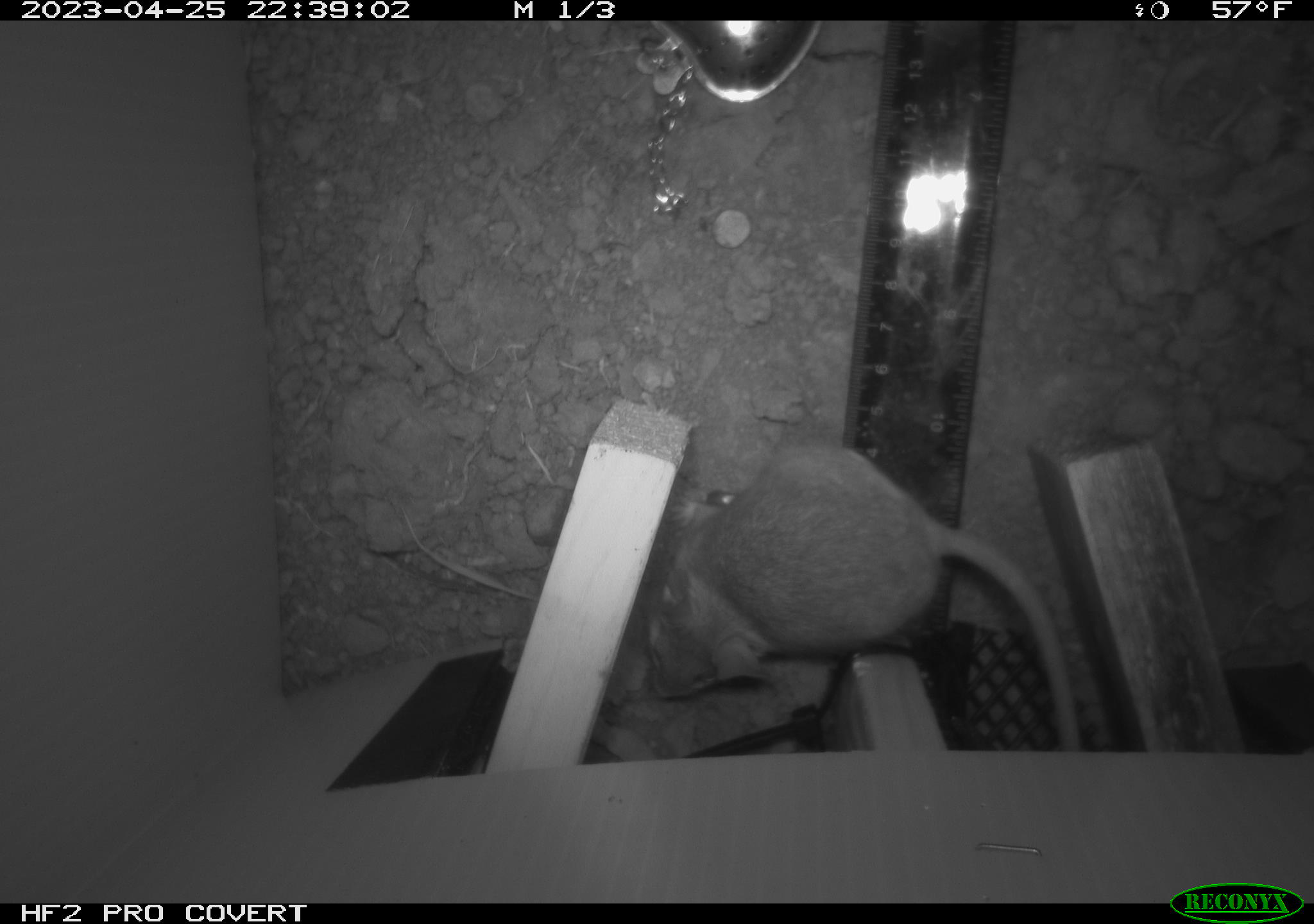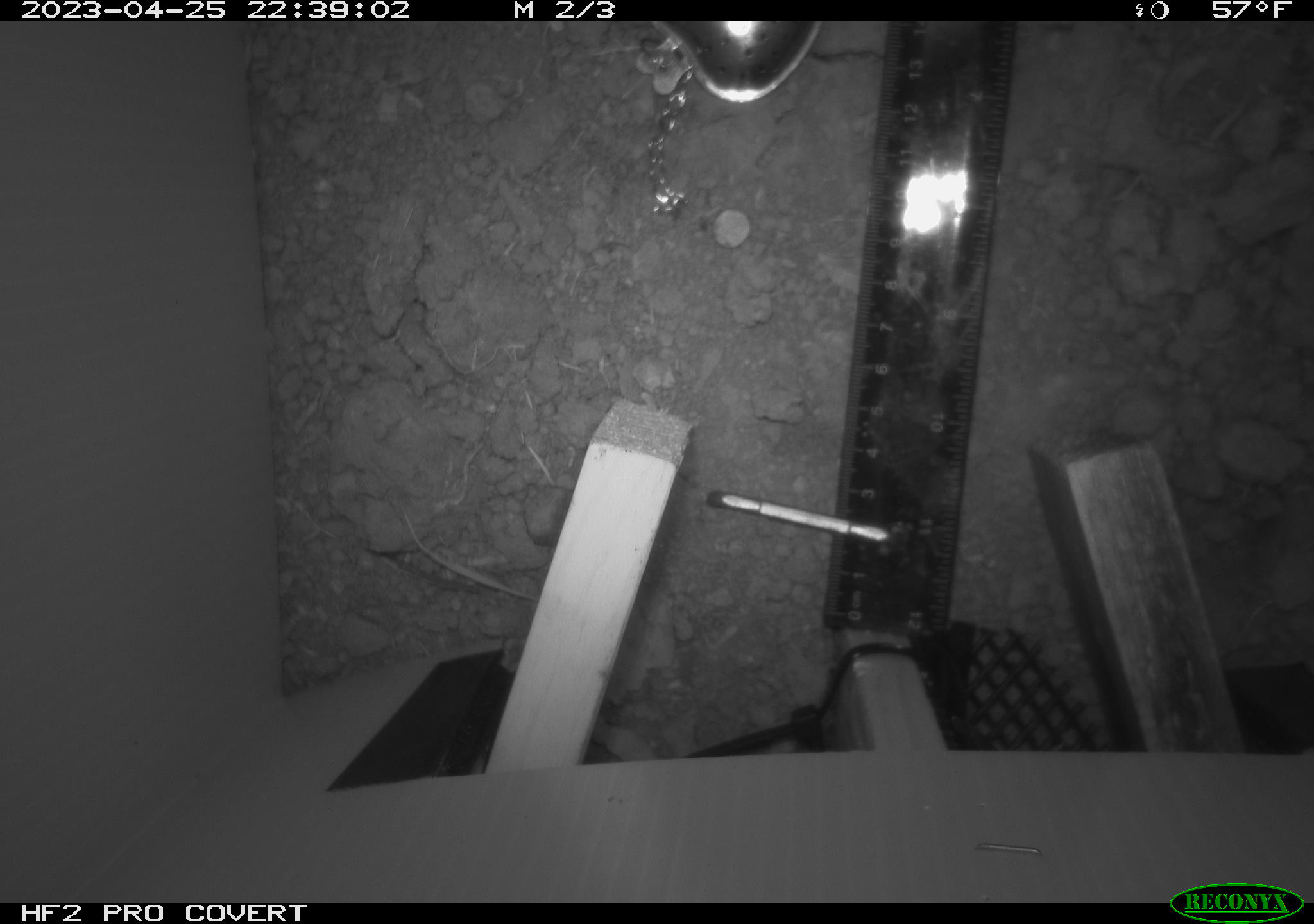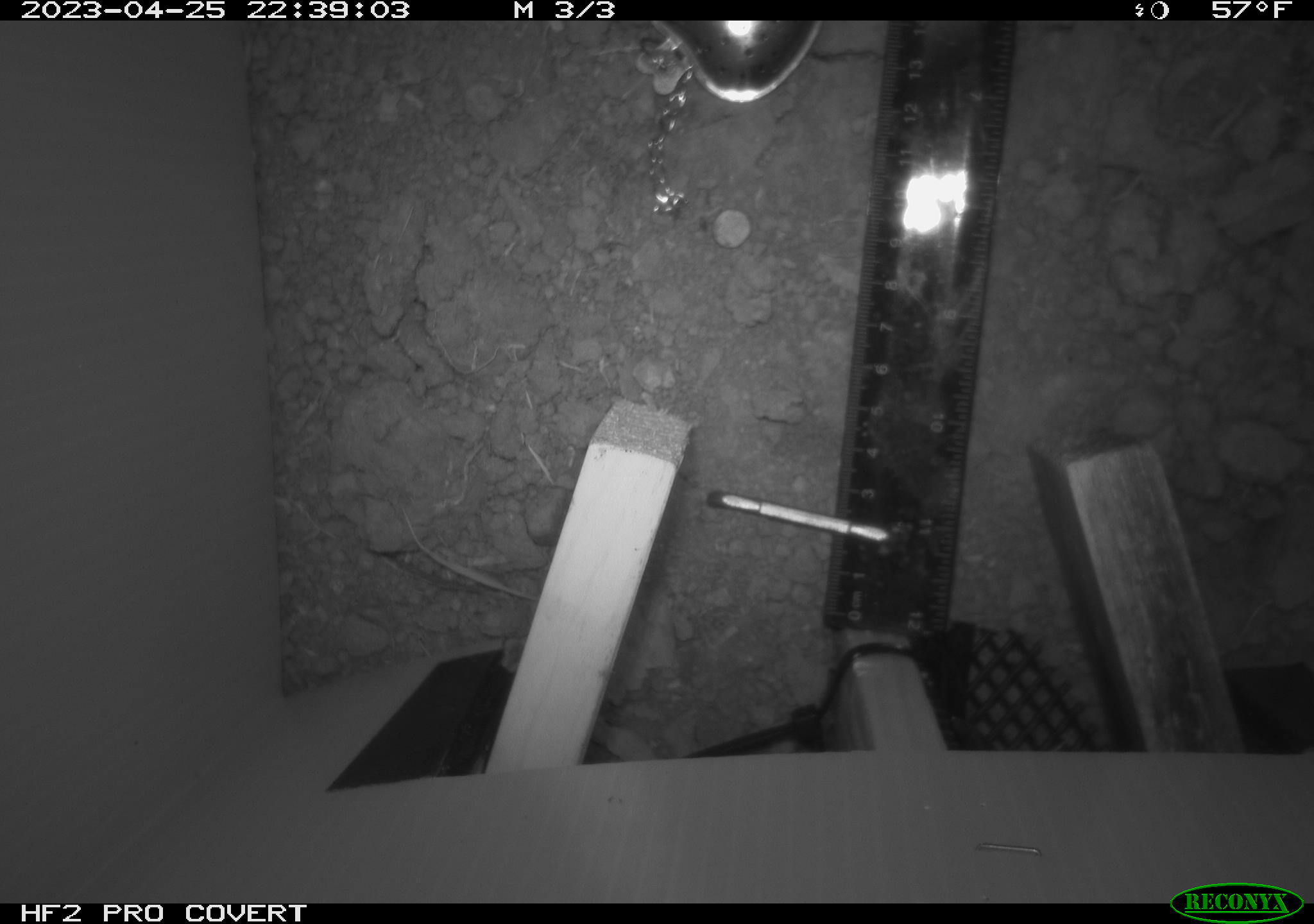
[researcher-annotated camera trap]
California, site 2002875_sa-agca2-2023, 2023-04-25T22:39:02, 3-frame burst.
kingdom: Animalia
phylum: Chordata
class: Mammalia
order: Rodentia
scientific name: Rodentia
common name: mouse species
Mouse species (Rodentia).